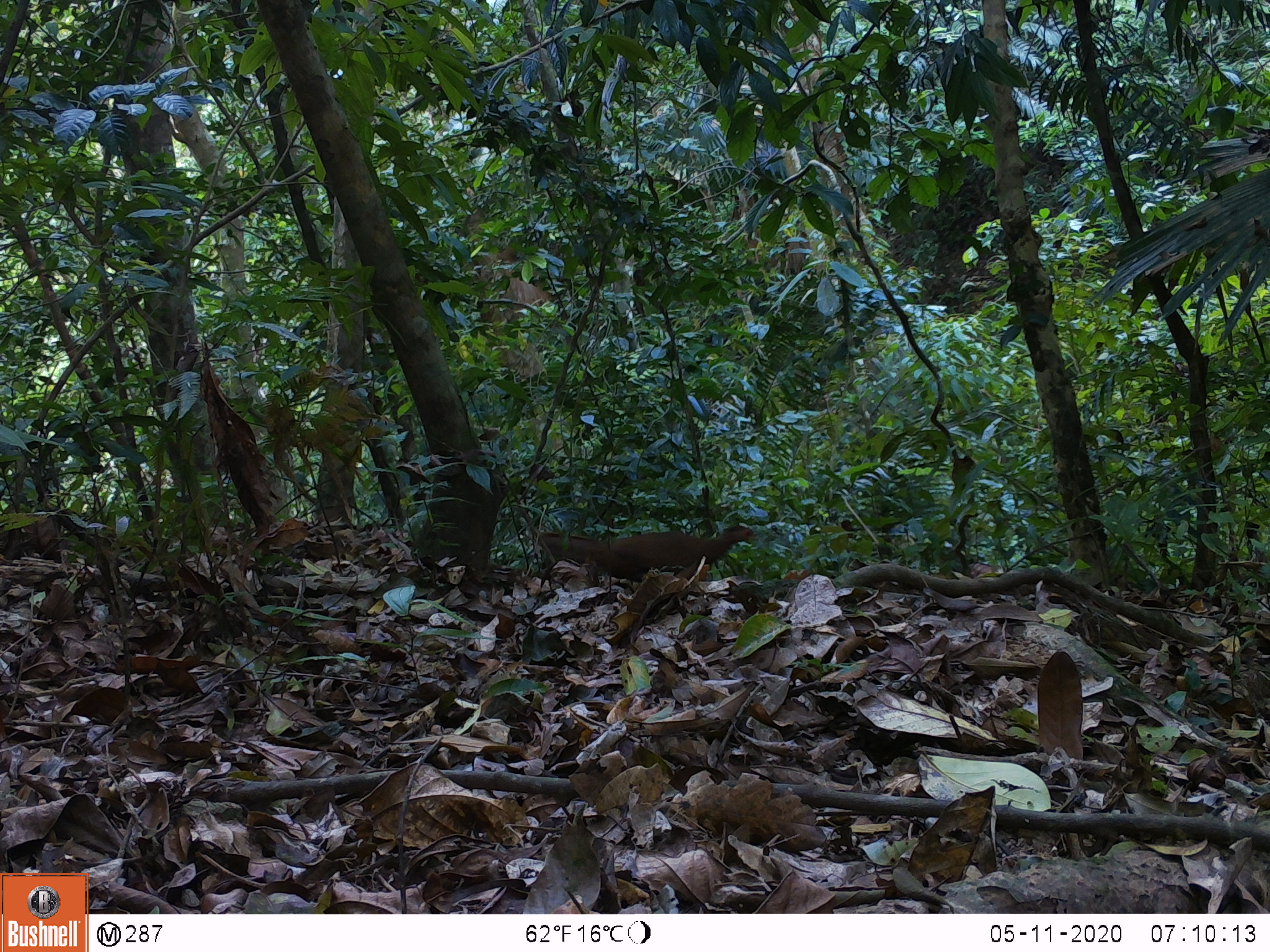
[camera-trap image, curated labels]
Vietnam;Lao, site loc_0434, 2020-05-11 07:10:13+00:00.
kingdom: Animalia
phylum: Chordata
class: Aves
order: Galliformes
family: Phasianidae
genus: Lophura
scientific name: Lophura nycthemera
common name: silver pheasant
Silver pheasant (Lophura nycthemera). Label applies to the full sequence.